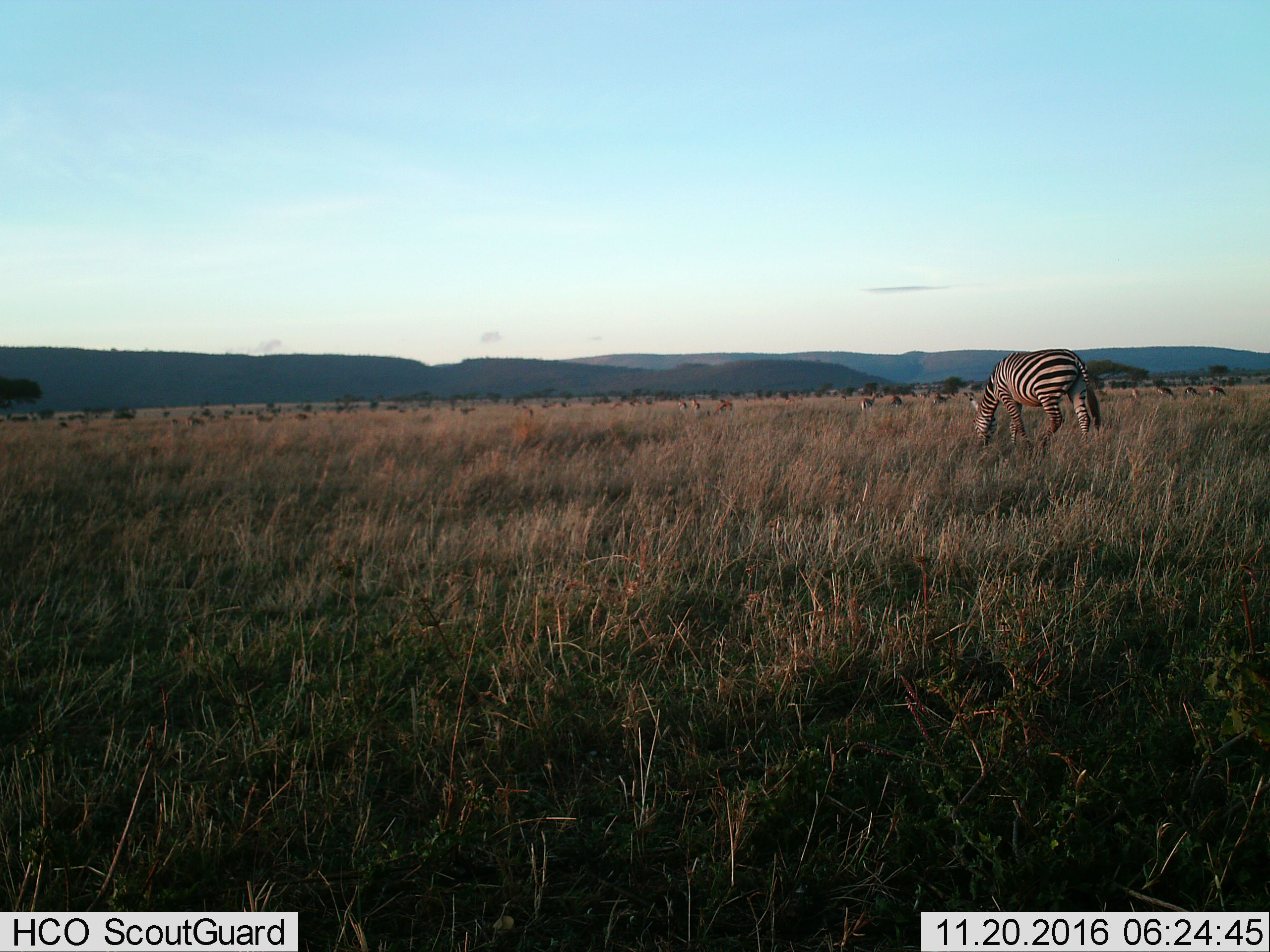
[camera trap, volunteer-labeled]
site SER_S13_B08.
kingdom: Animalia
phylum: Chordata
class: Mammalia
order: Perissodactyla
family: Equidae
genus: Equus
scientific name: Equus quagga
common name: plains zebra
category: zebraplains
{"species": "zebraplains (plains zebra) (Equus quagga)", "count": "1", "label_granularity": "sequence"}